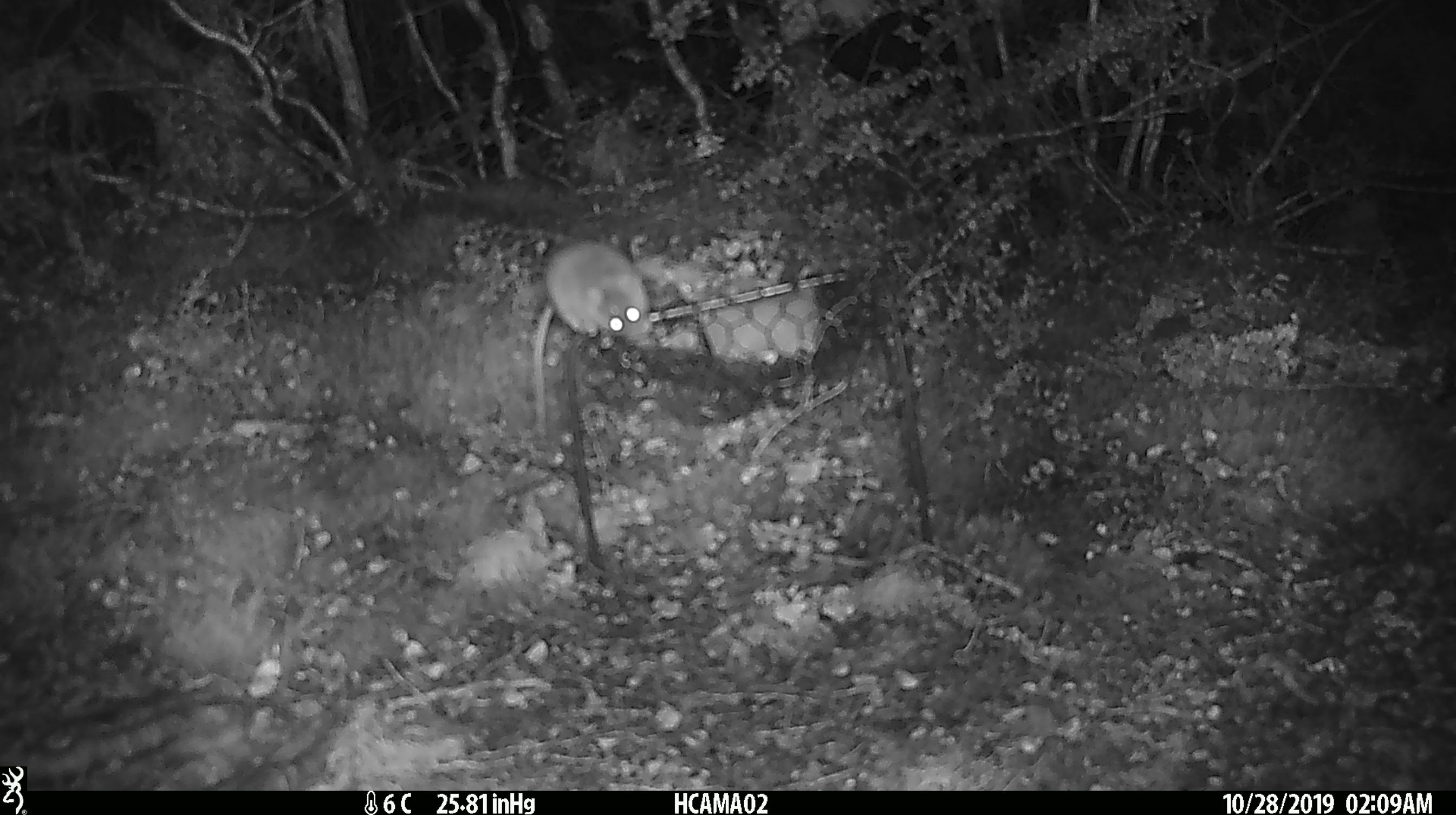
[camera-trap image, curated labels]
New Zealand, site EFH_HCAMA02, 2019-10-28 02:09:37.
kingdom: Animalia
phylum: Chordata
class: Mammalia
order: Rodentia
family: Muridae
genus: Mus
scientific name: Mus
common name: mouse